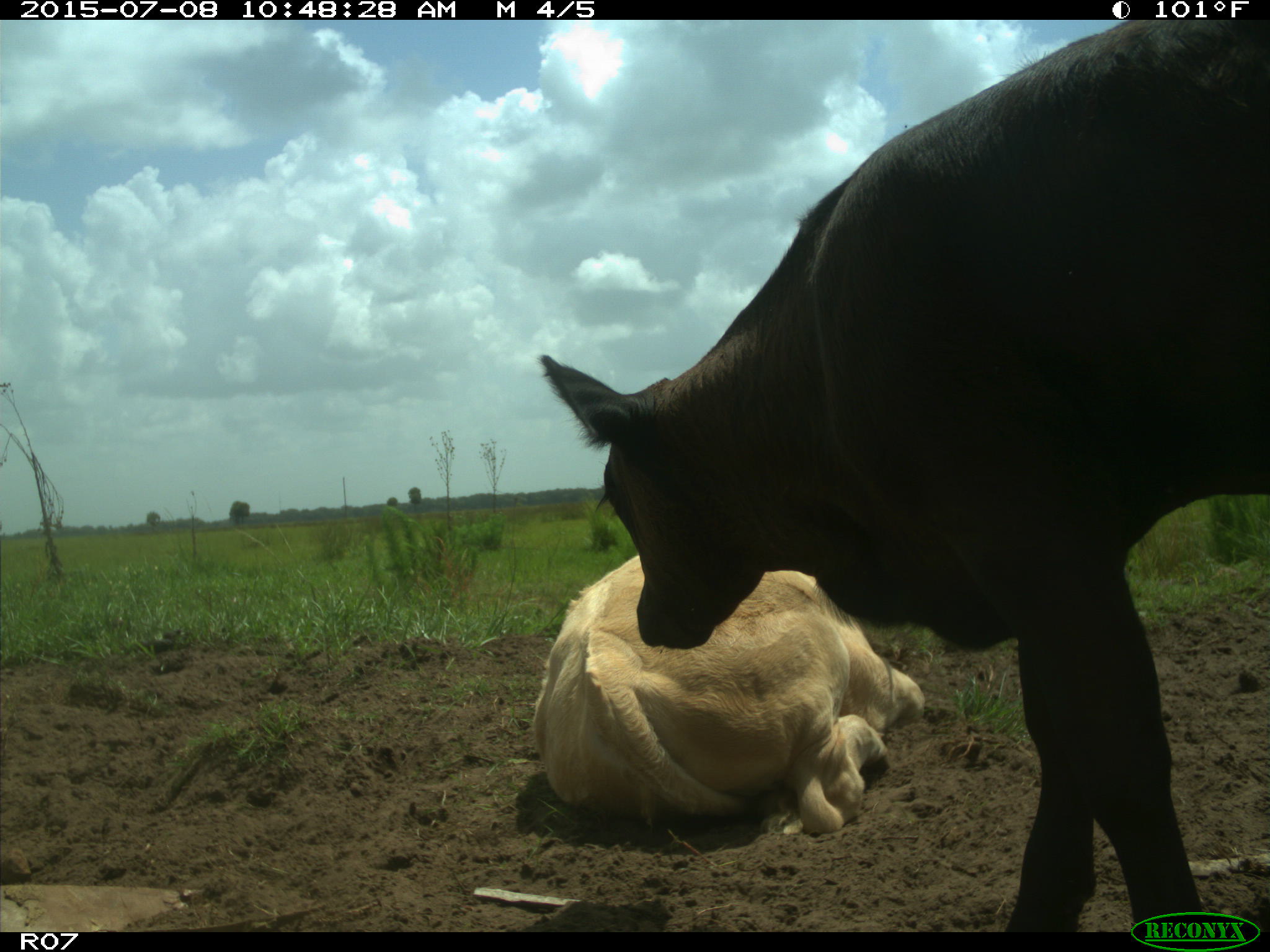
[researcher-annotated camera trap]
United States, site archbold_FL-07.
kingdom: Animalia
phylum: Chordata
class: Mammalia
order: Artiodactyla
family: Bovidae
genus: Bos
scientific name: Bos taurus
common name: domestic cow